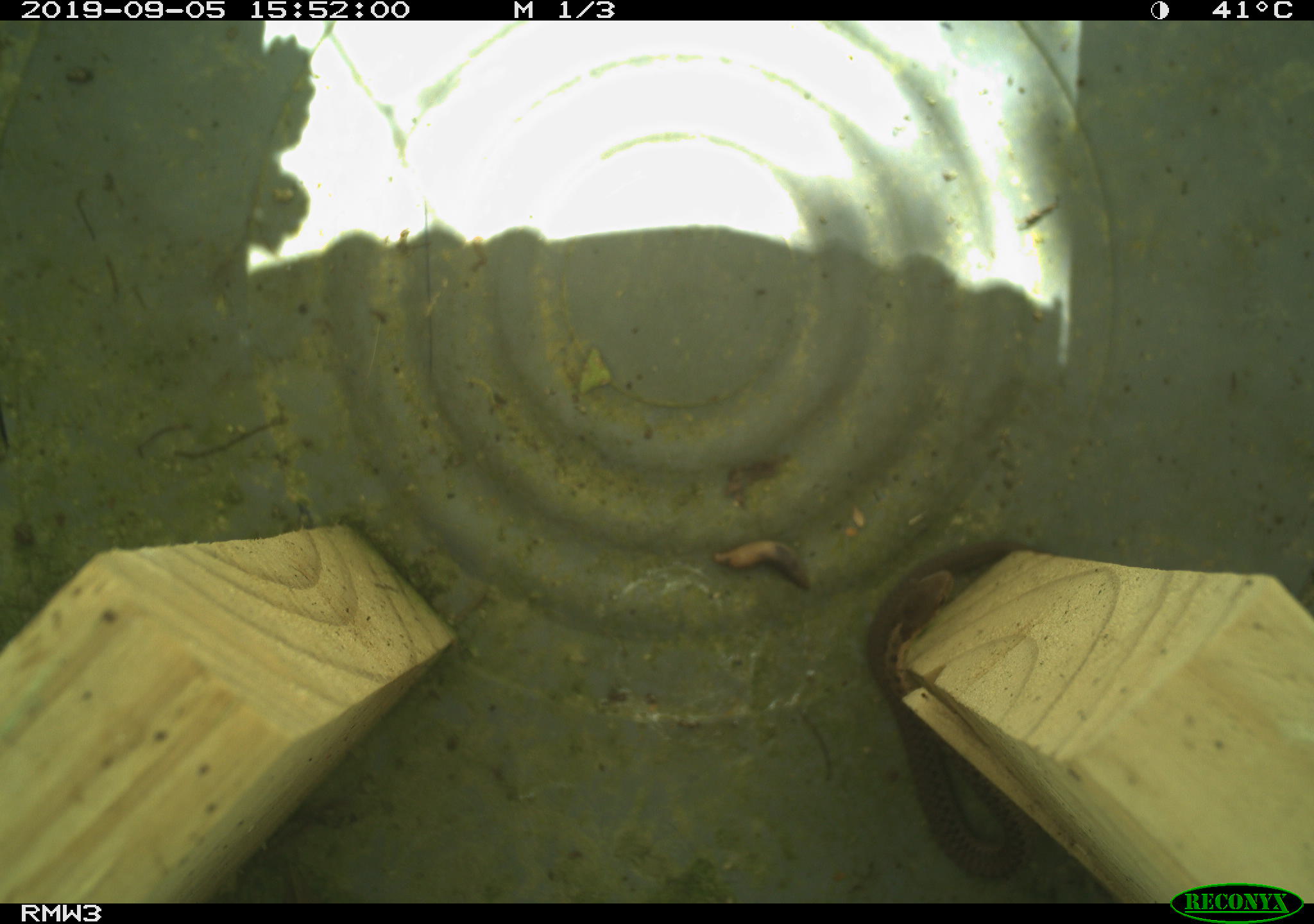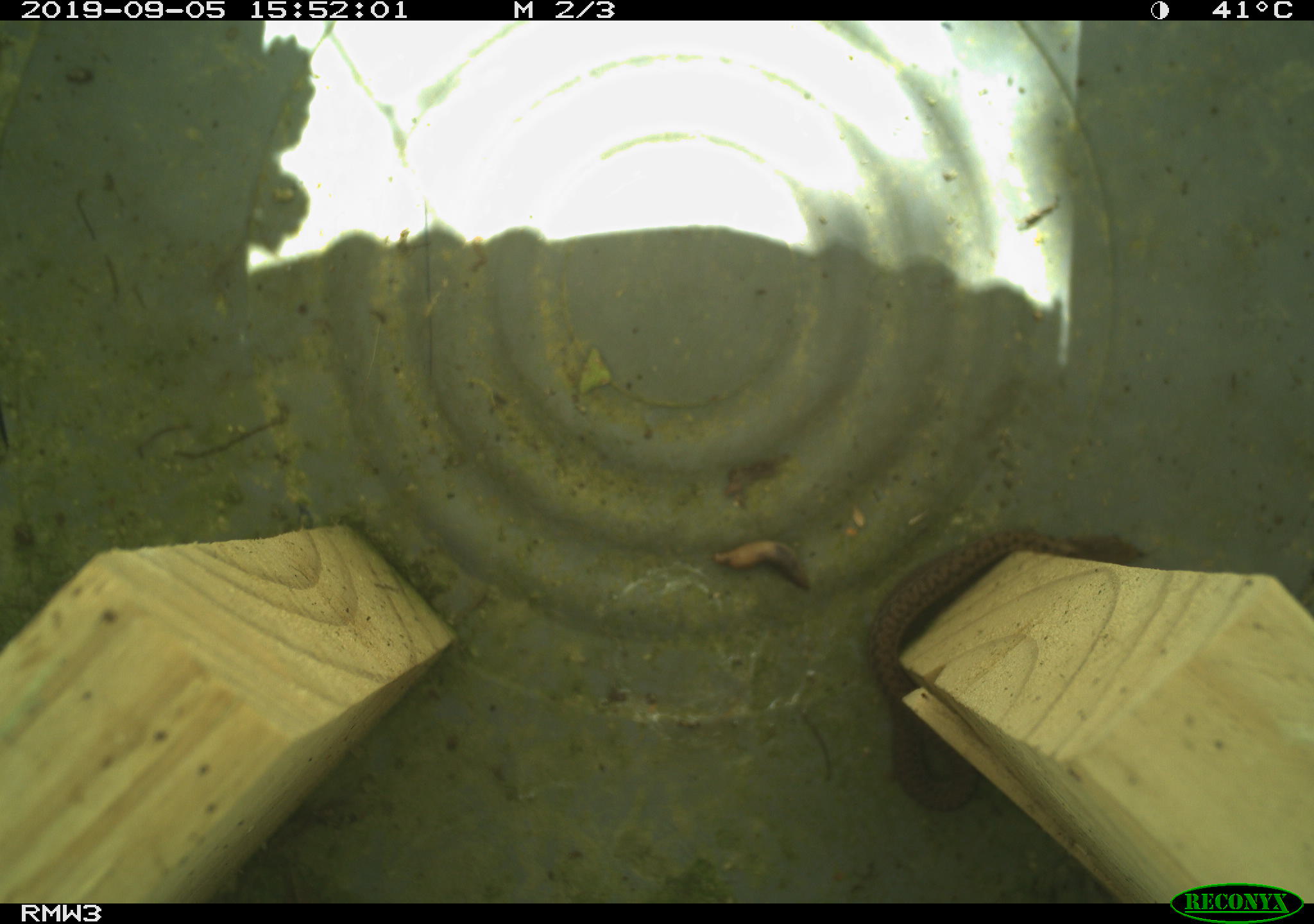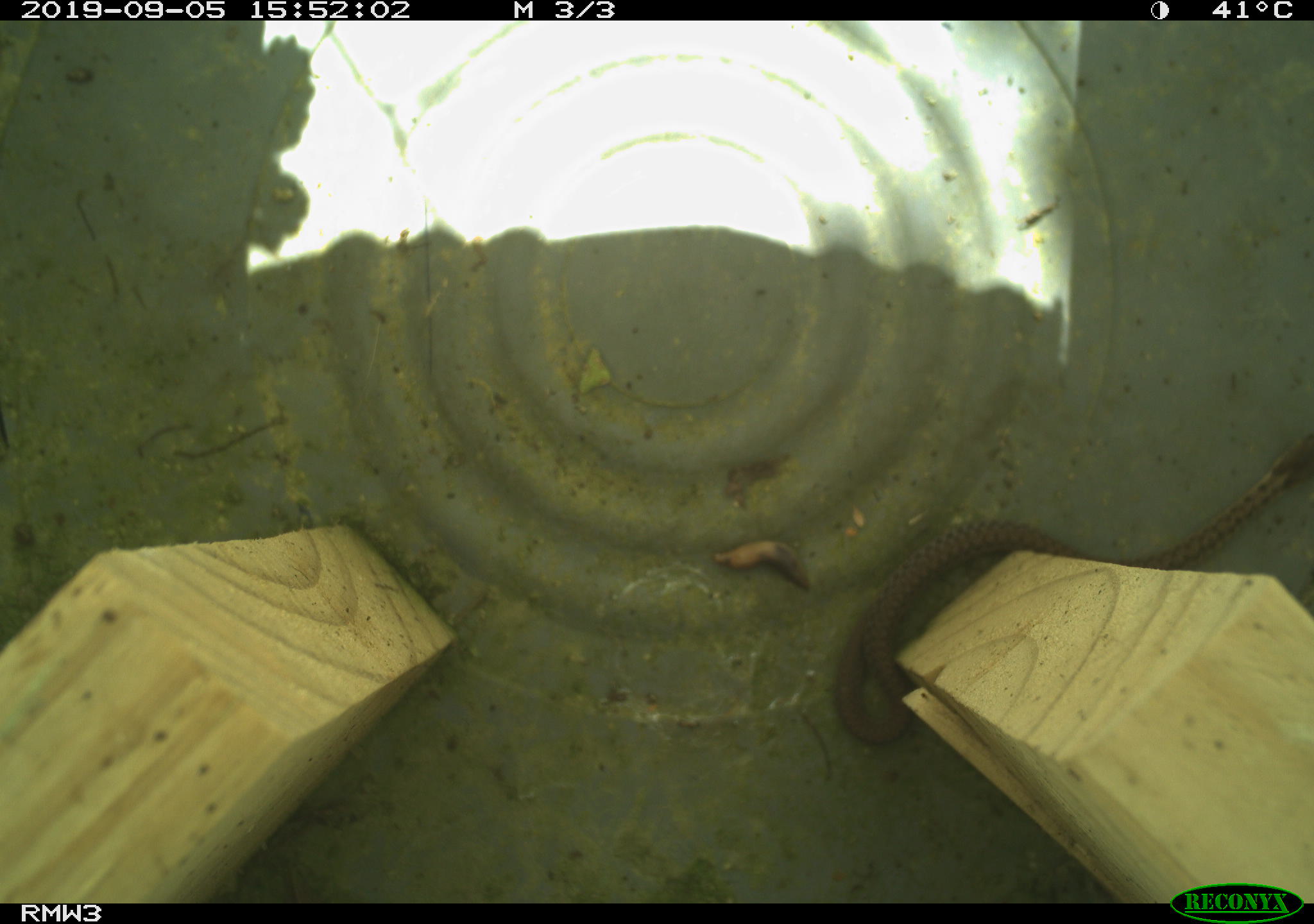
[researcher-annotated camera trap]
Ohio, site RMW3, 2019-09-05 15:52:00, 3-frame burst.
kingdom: Animalia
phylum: Chordata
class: Reptilia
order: Squamata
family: Colubridae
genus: Thamnophis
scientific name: Thamnophis sirtalis sirtalis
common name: eastern gartersnake